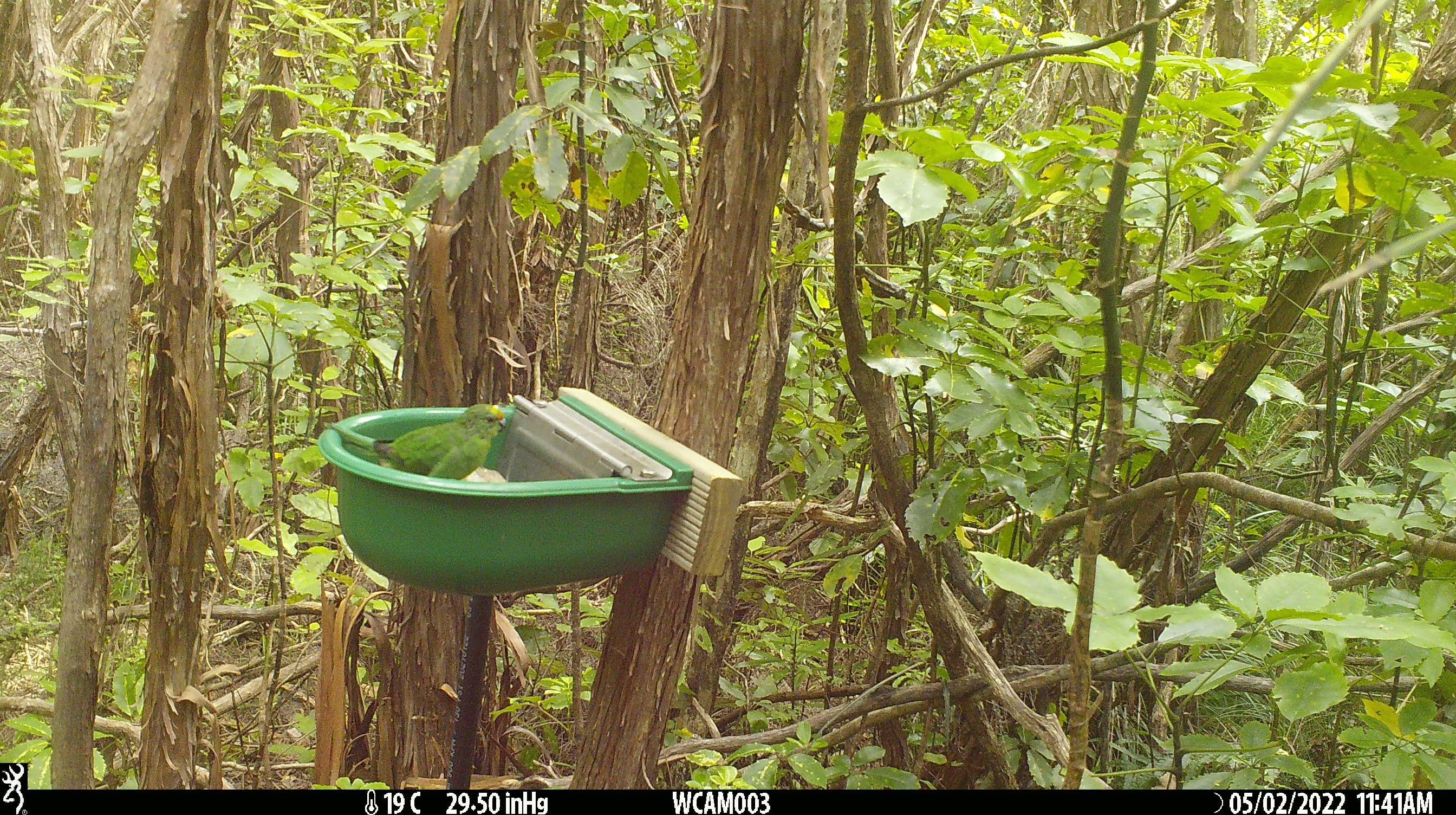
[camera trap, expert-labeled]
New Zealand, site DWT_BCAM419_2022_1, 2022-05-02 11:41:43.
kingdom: Animalia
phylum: Chordata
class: Aves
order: Psittaciformes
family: Psittaculidae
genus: Cyanoramphus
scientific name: Cyanoramphus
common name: parakeet